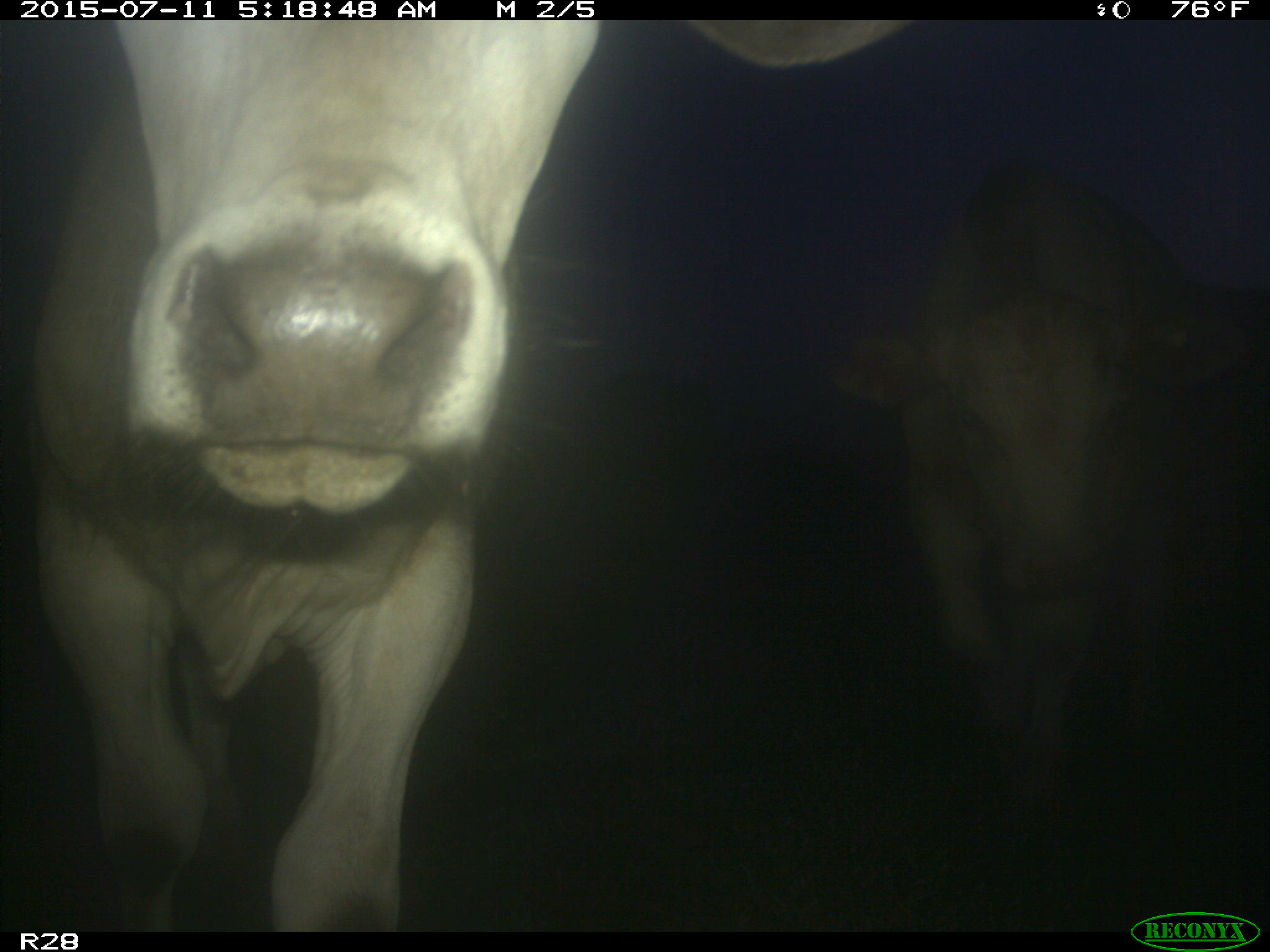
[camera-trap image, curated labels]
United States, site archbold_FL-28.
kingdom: Animalia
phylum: Chordata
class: Mammalia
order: Artiodactyla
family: Bovidae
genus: Bos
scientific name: Bos taurus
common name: domestic cow